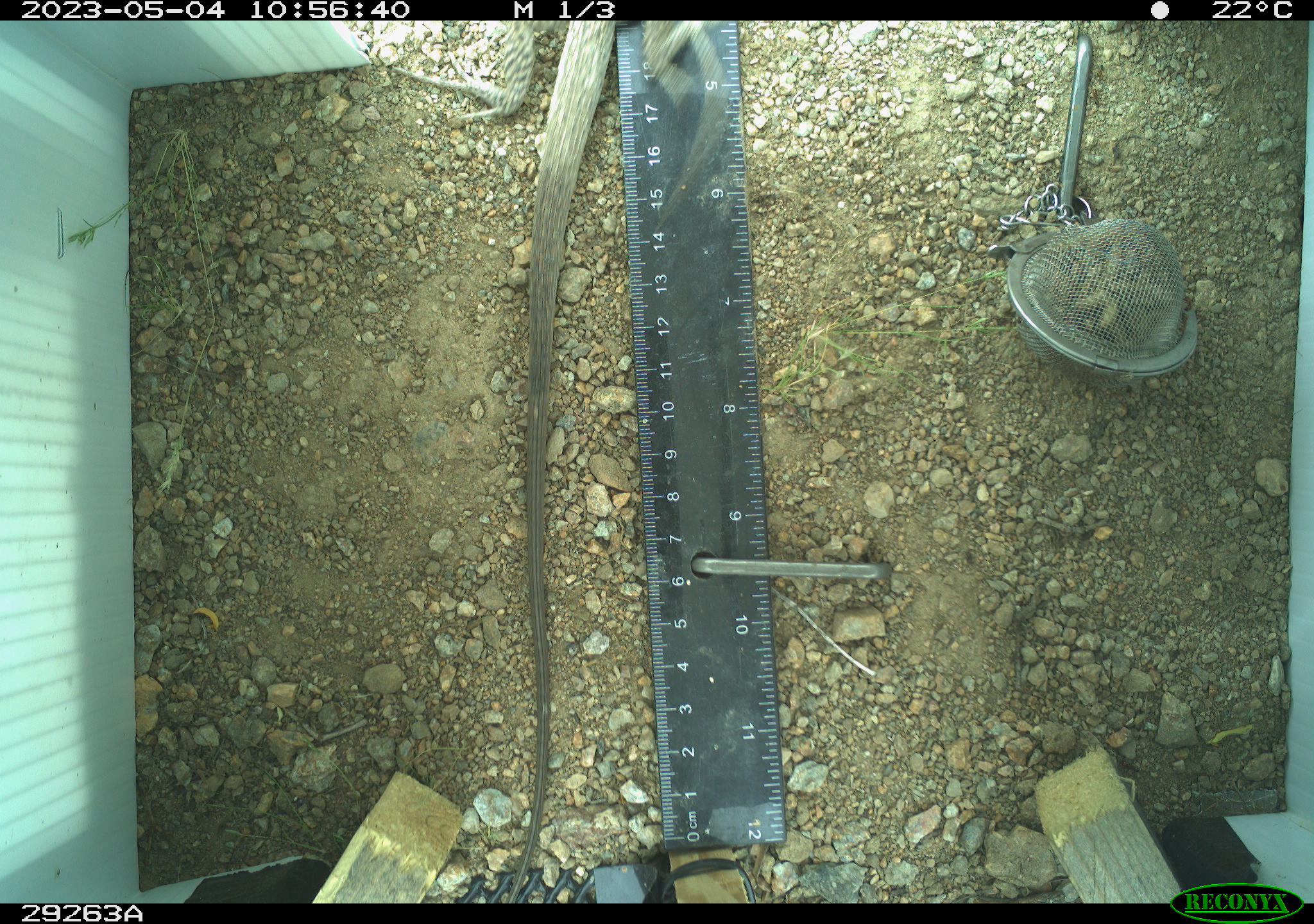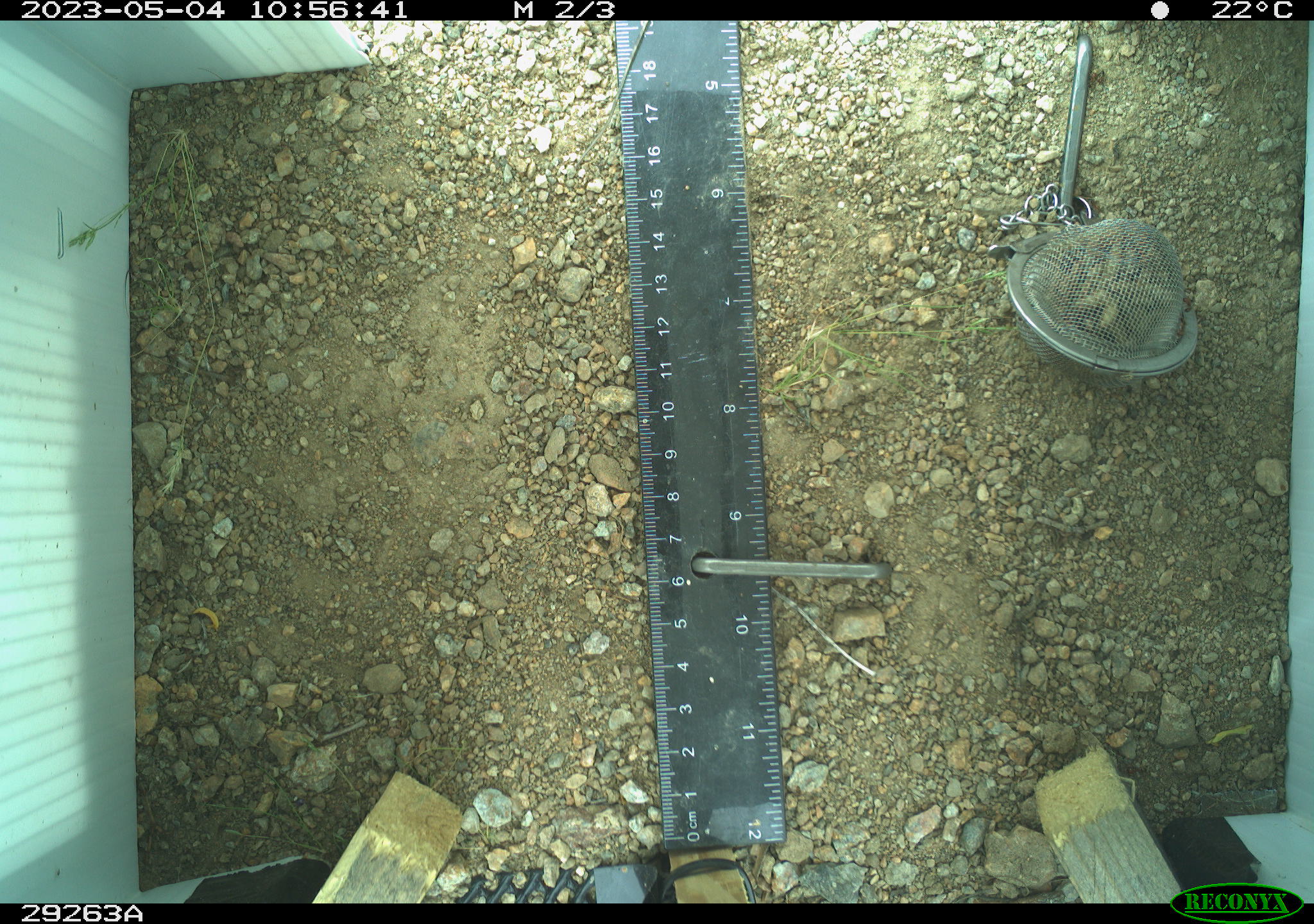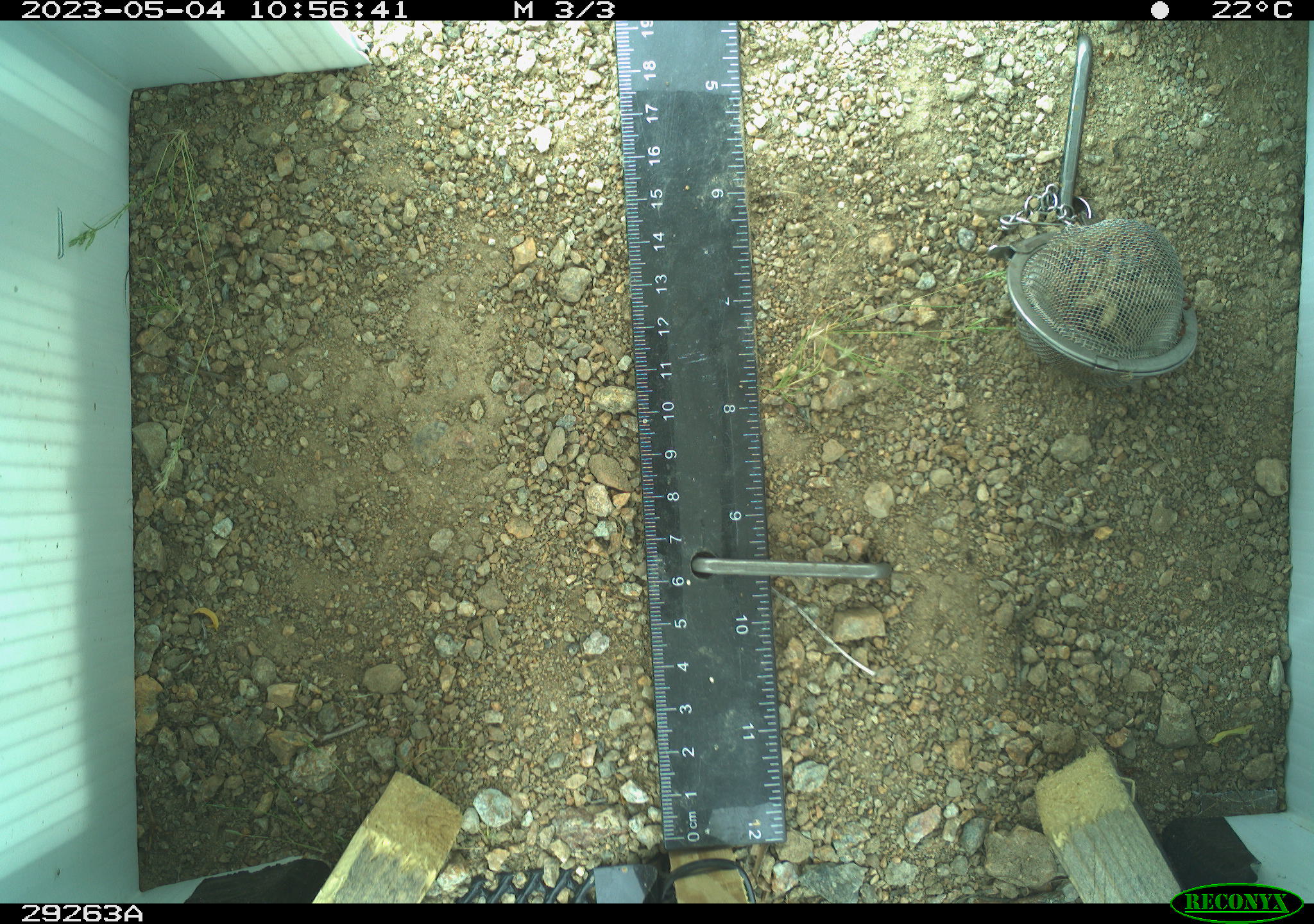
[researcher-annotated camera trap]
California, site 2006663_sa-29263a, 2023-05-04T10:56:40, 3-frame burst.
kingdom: Animalia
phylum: Chordata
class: Reptilia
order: Squamata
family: Teiidae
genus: Aspidoscelis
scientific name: Aspidoscelis tigris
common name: western whiptail